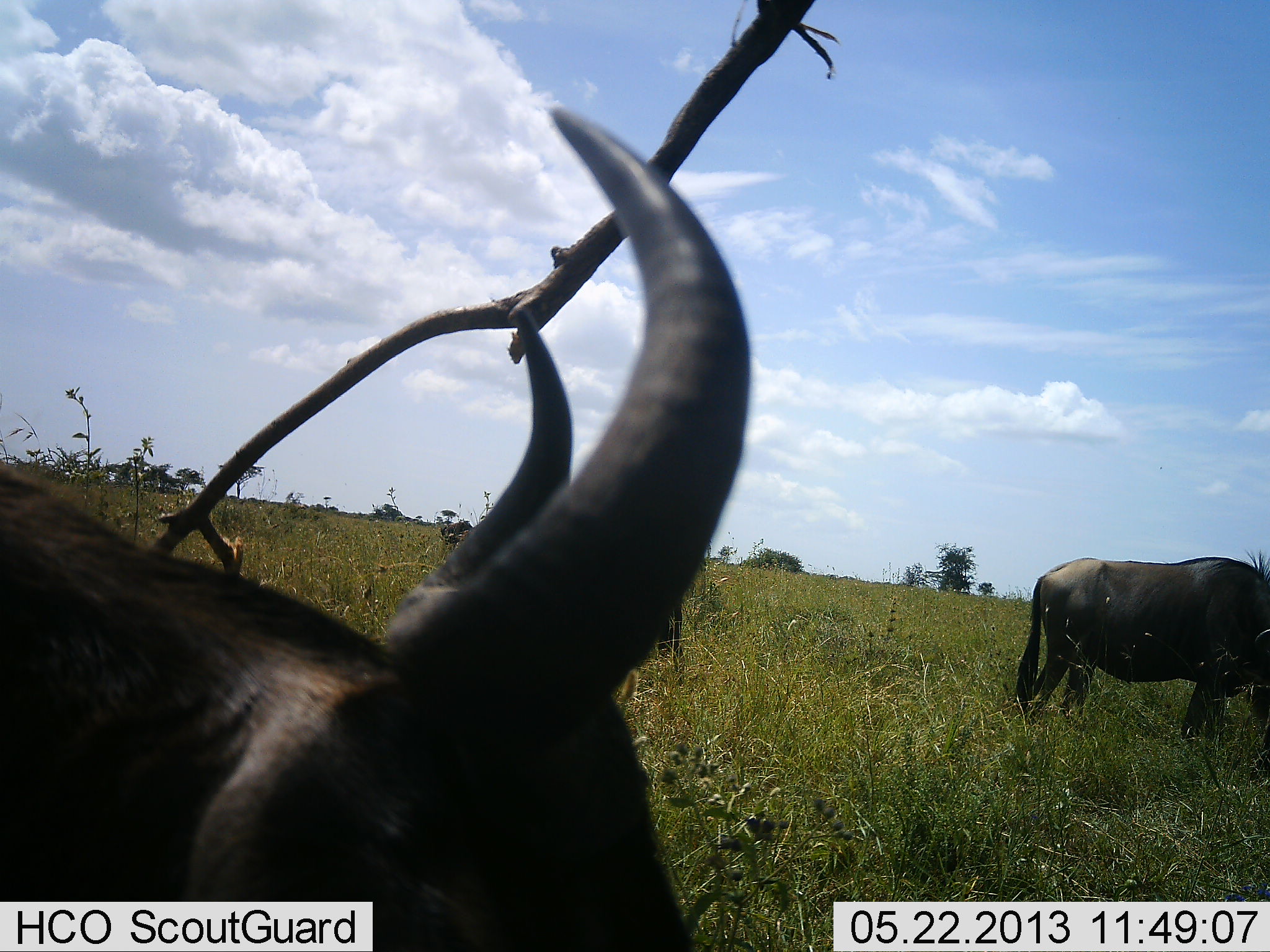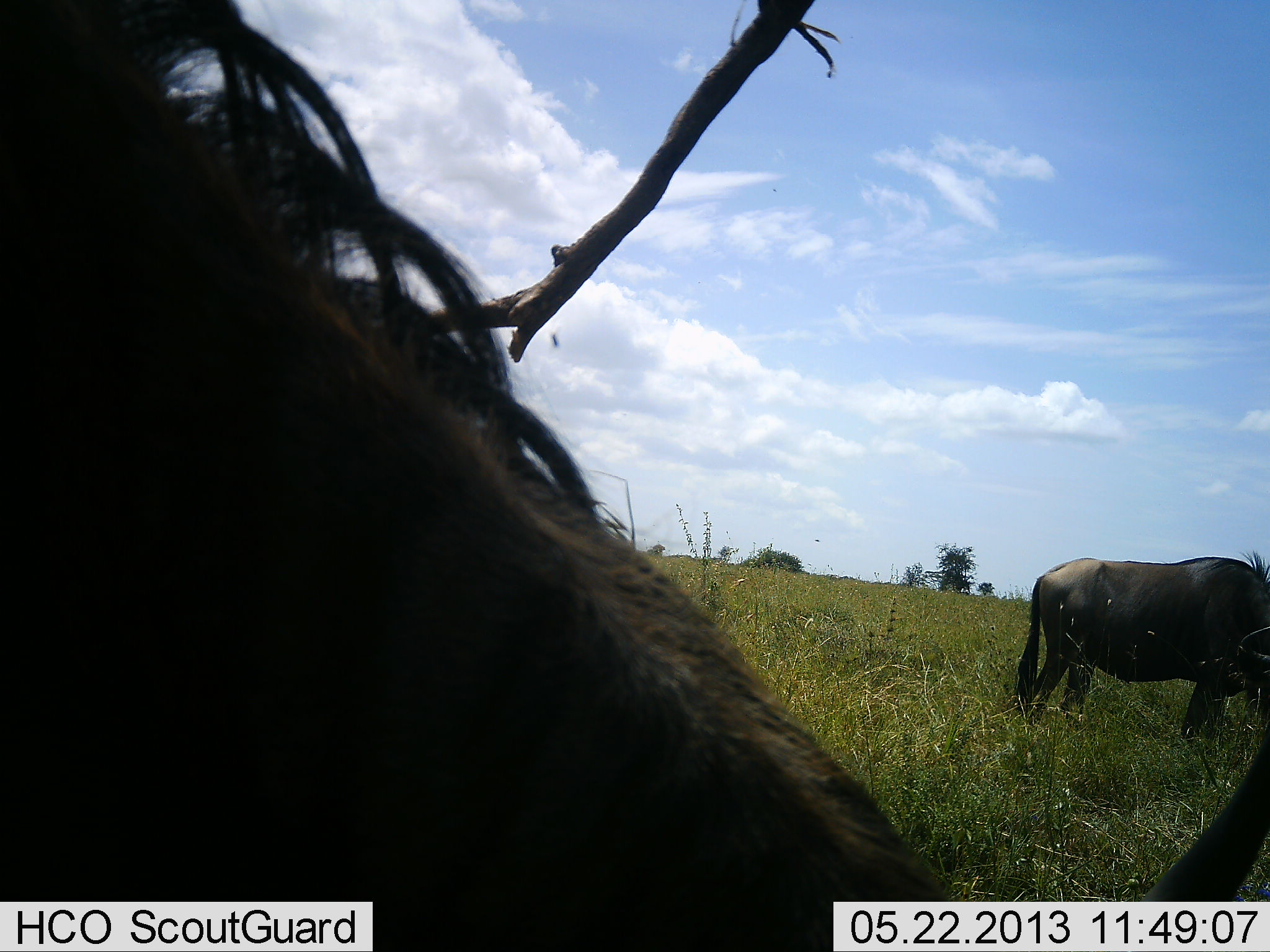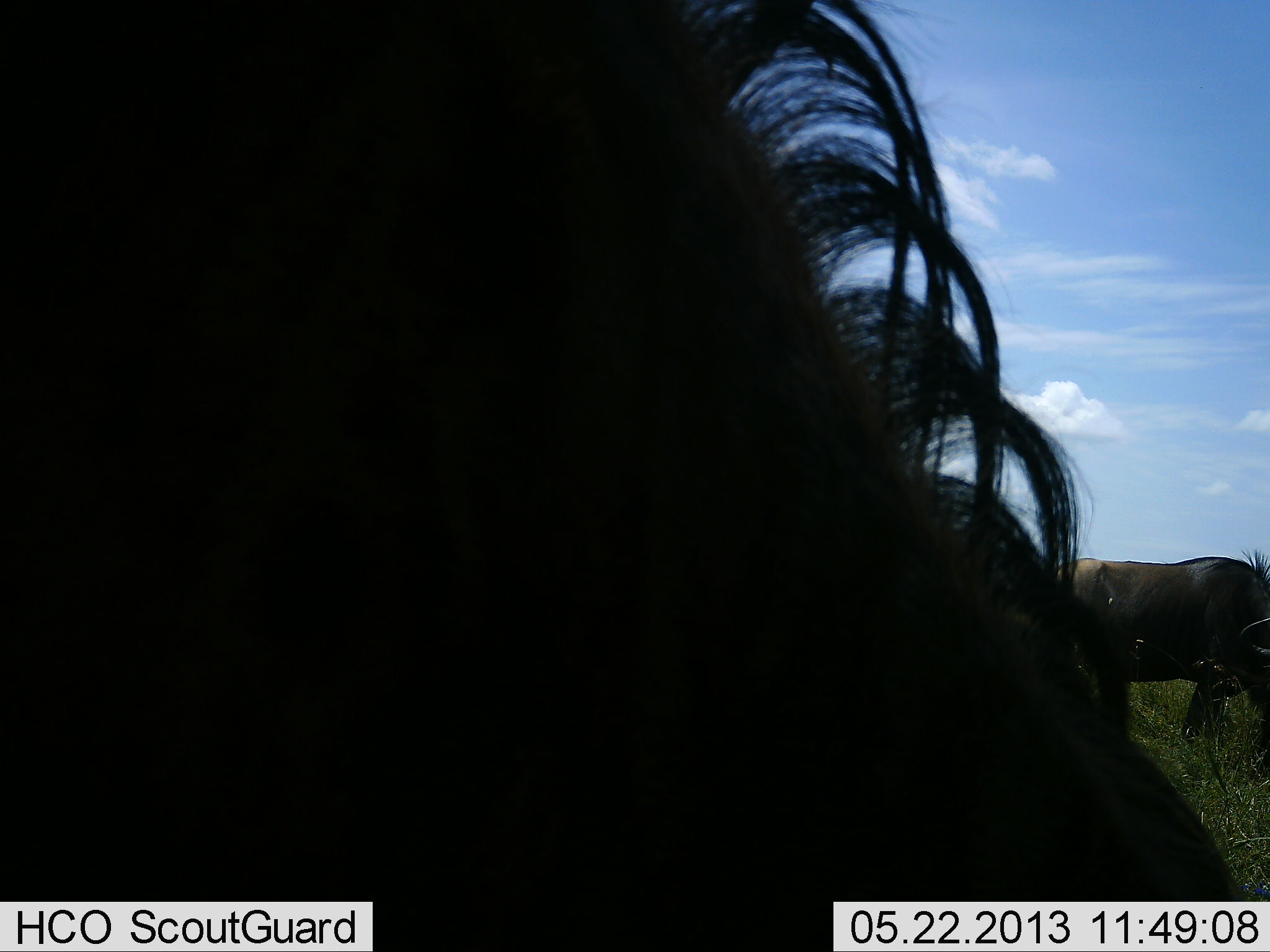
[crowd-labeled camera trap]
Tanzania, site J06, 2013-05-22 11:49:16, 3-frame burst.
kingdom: Animalia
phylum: Chordata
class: Mammalia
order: Artiodactyla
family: Bovidae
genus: Connochaetes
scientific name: Connochaetes taurinus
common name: blue wildebeest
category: wildebeest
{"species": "wildebeest (blue wildebeest) (Connochaetes taurinus)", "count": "2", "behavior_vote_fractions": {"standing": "60%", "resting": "10%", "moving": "10%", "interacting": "0%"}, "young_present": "0%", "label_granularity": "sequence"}